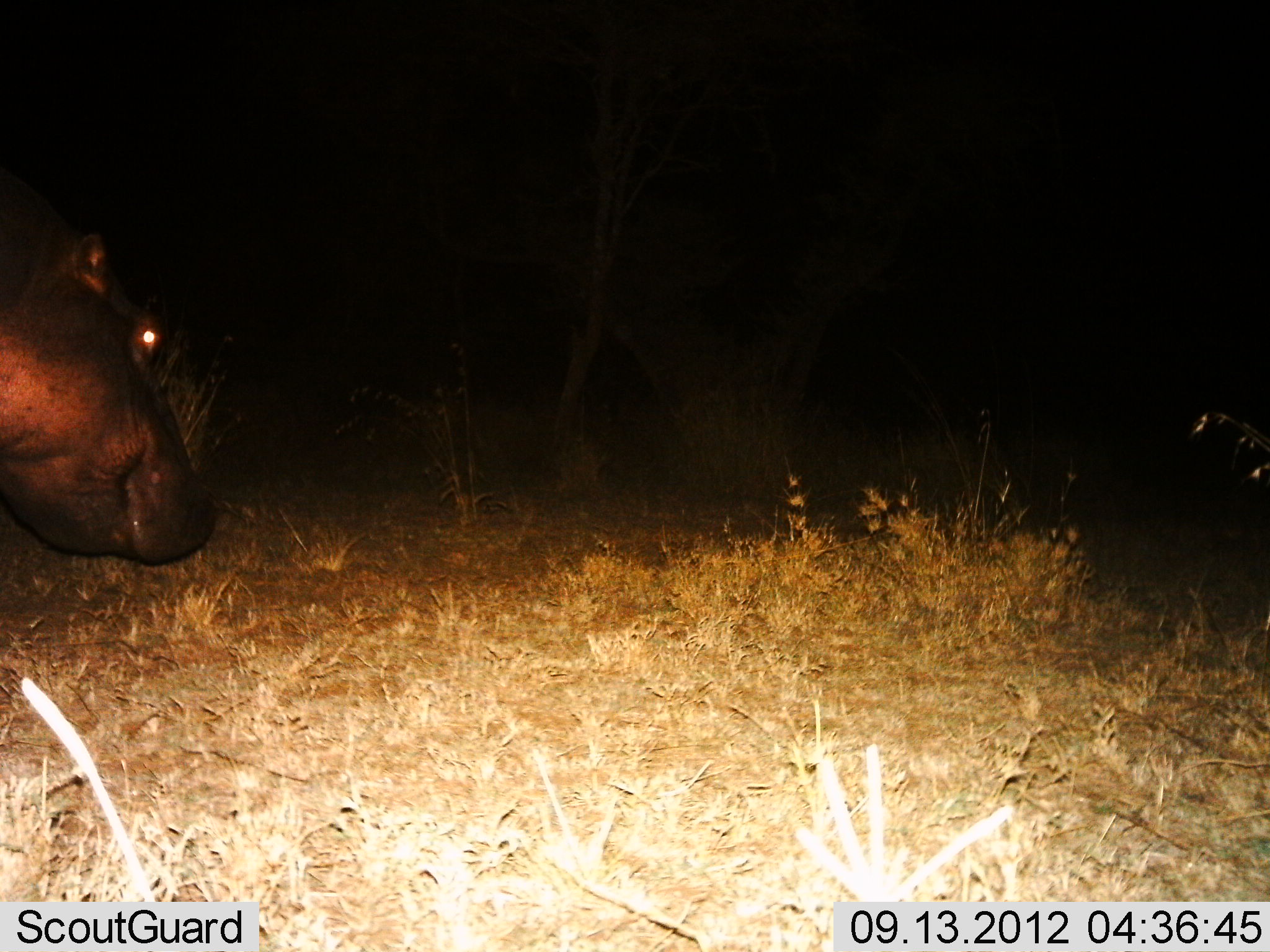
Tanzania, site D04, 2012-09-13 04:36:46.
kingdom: Animalia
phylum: Chordata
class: Mammalia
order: Artiodactyla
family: Hippopotamidae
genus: Hippopotamus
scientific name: Hippopotamus amphibius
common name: hippopotamus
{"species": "hippopotamus (Hippopotamus amphibius)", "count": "1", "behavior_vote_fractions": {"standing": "60%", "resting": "0%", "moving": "30%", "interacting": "0%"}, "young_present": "0%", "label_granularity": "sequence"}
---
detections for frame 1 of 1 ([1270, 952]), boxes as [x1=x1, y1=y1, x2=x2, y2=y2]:
animal: [x1=0, y1=167, x2=220, y2=570]